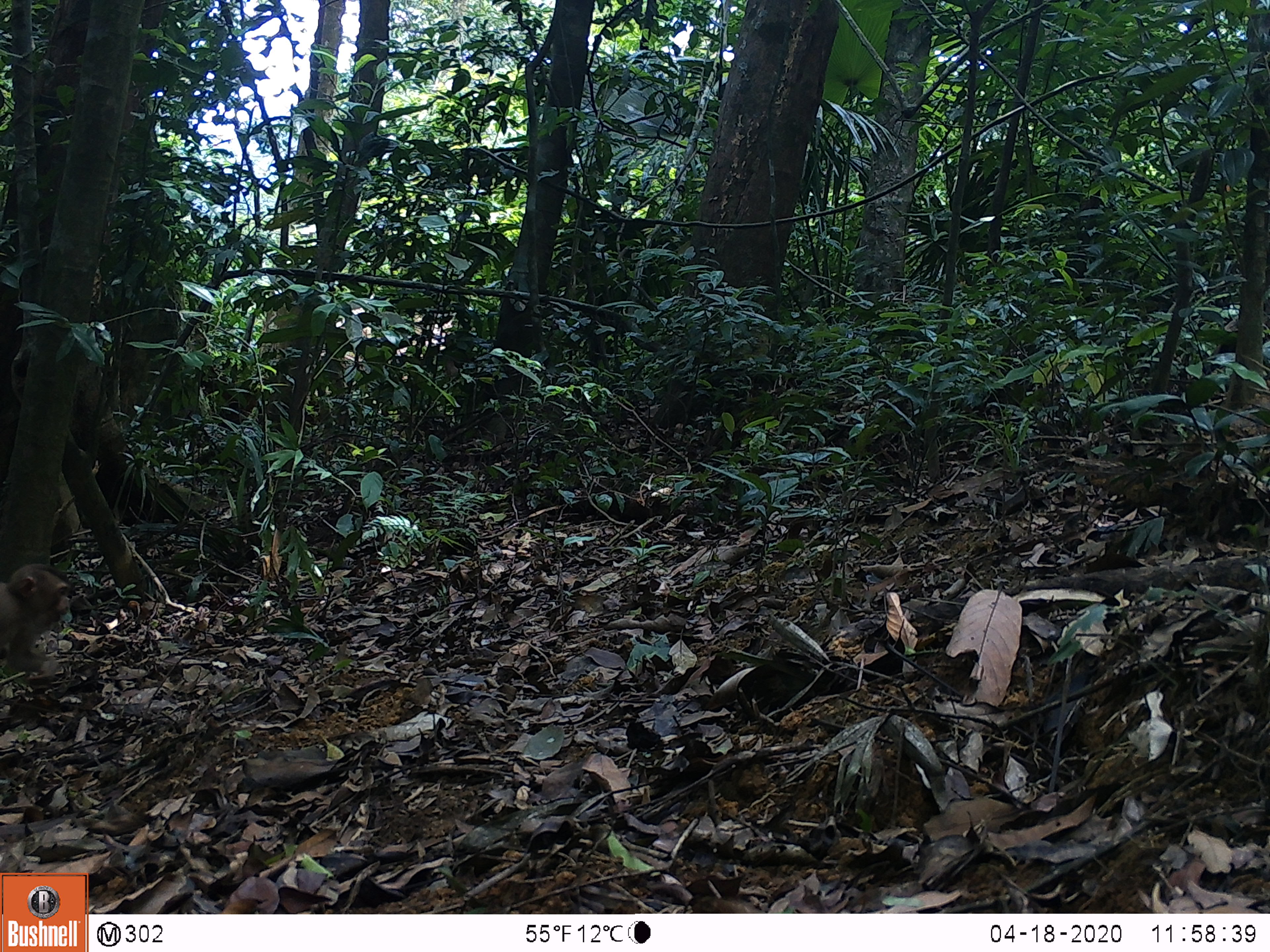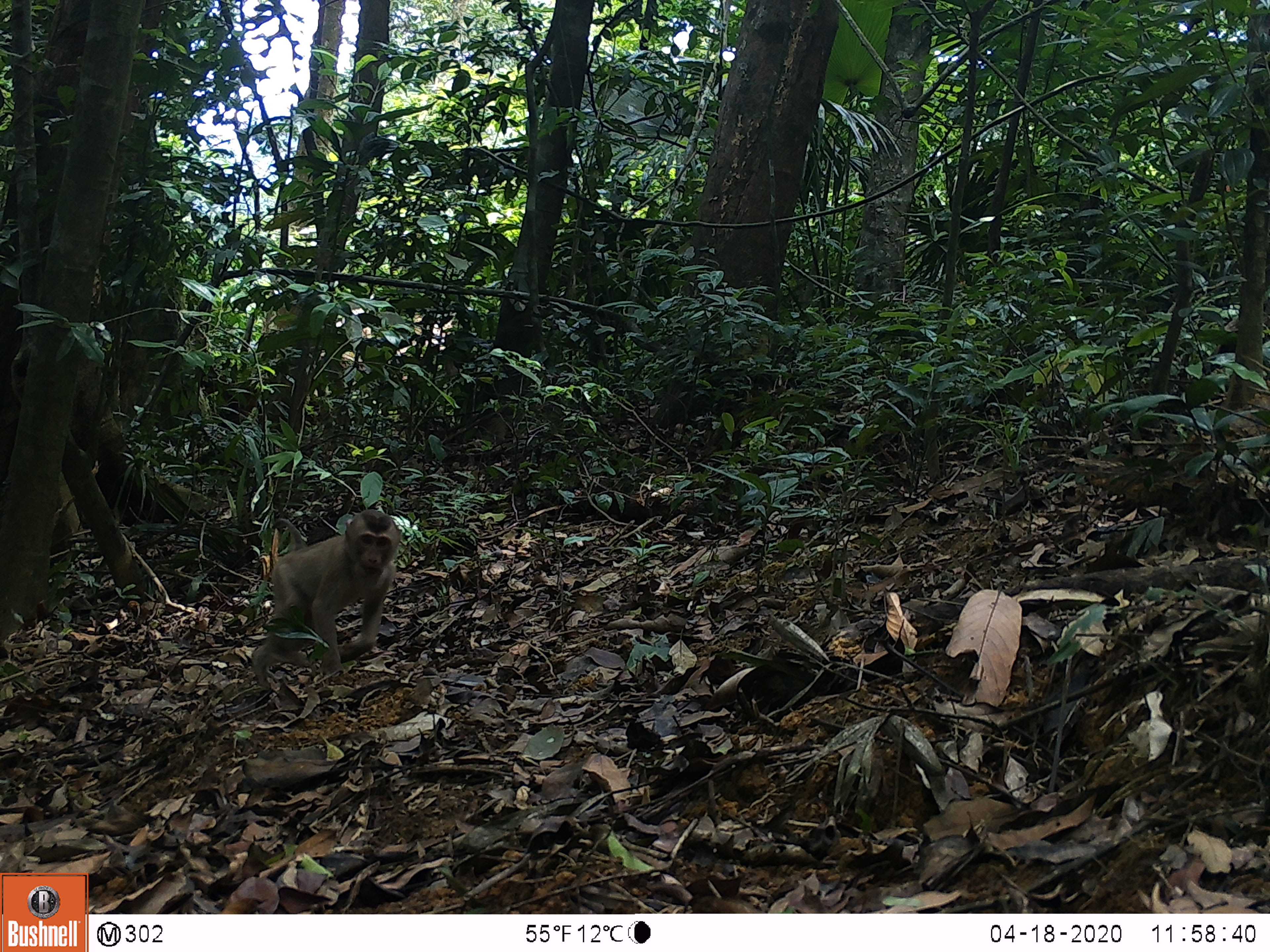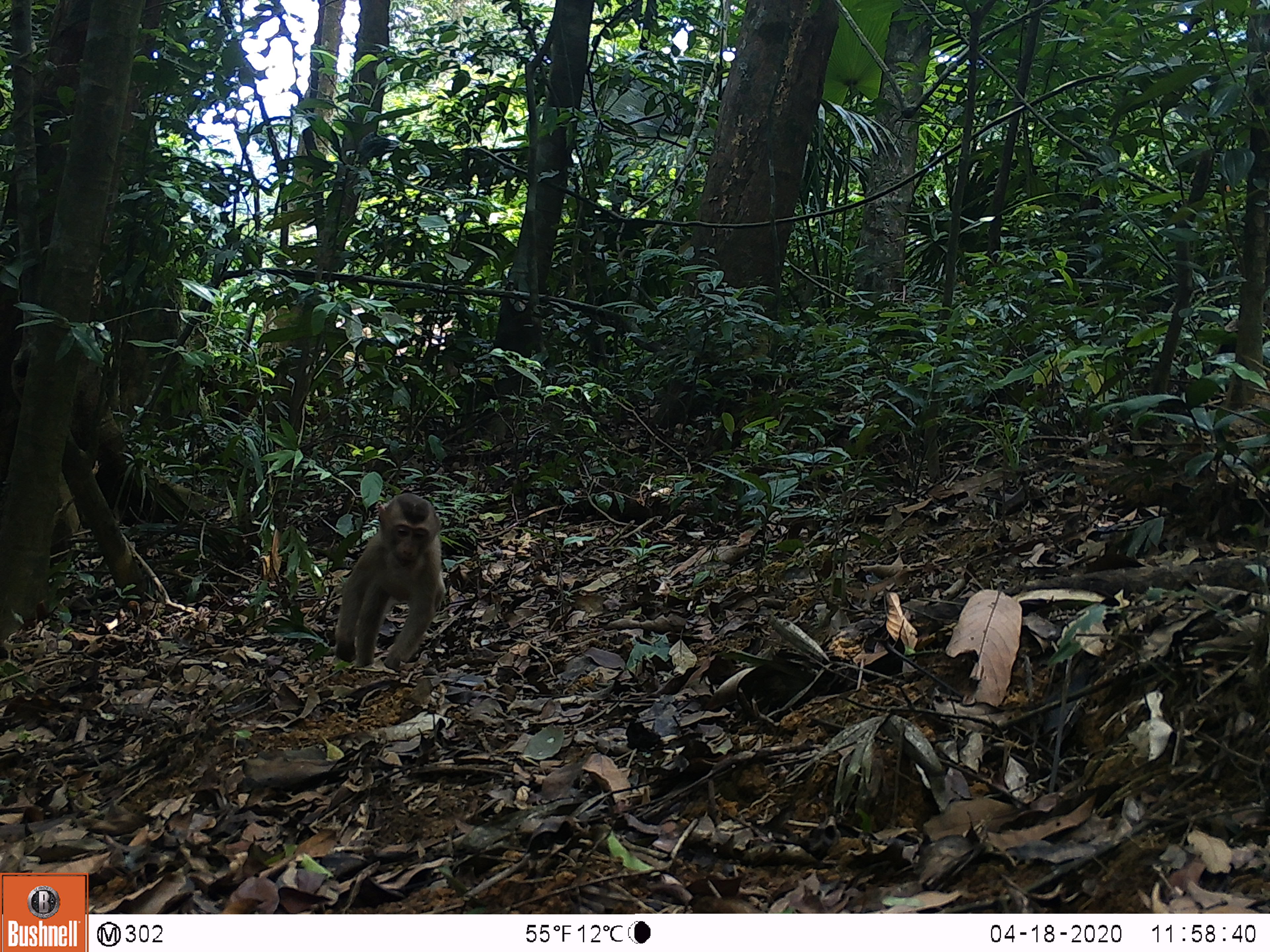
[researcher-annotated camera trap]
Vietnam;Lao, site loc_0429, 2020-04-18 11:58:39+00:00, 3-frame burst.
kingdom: Animalia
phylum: Chordata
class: Mammalia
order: Primates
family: Cercopithecidae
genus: Macaca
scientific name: Macaca nemestrina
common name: pig-tailed macaque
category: pig tailed macaque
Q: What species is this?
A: Pig tailed macaque (pig-tailed macaque) (Macaca nemestrina).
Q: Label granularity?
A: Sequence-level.